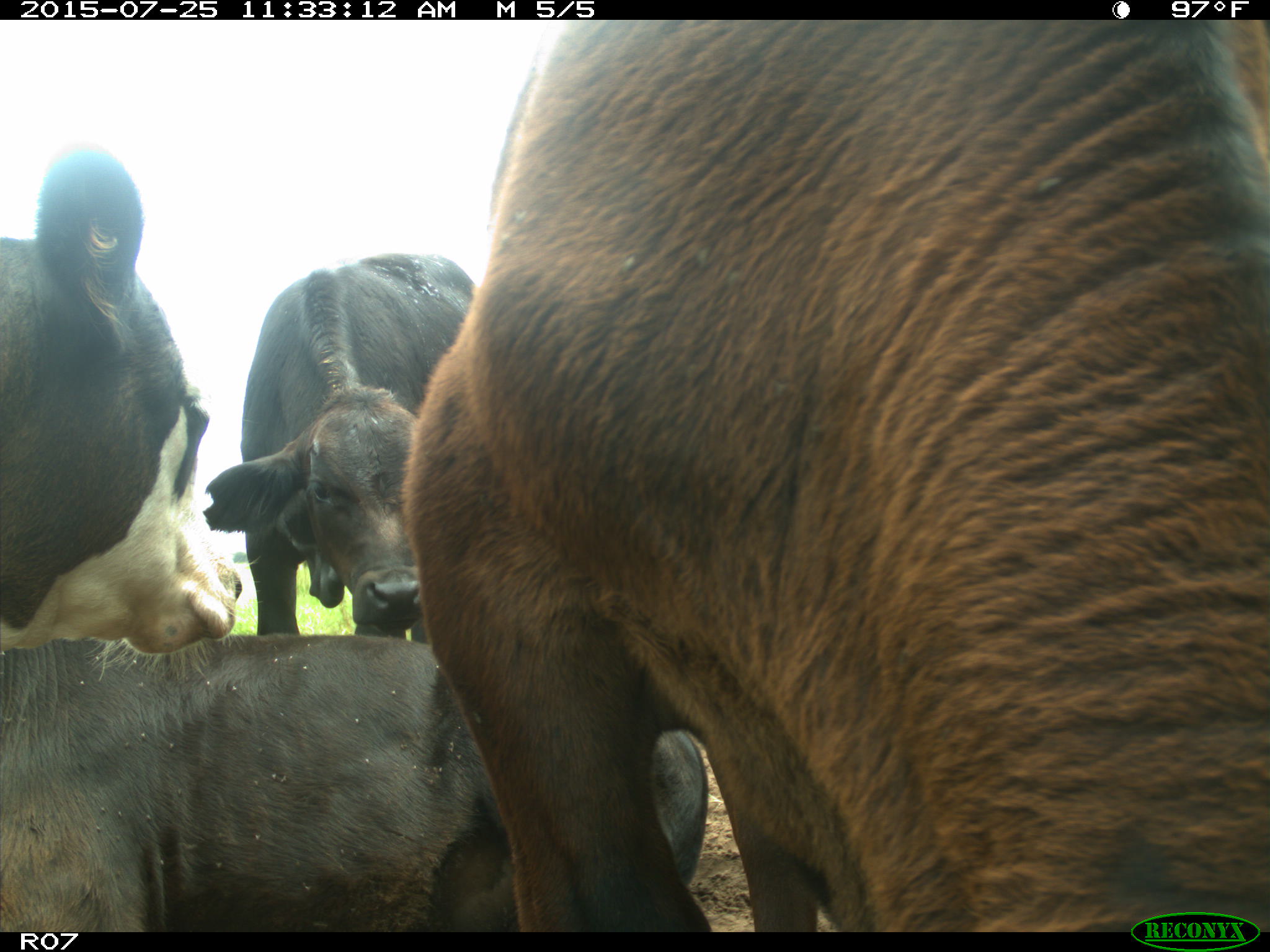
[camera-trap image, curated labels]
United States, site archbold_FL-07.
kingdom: Animalia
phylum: Chordata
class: Mammalia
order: Artiodactyla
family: Bovidae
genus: Bos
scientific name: Bos taurus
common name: domestic cow